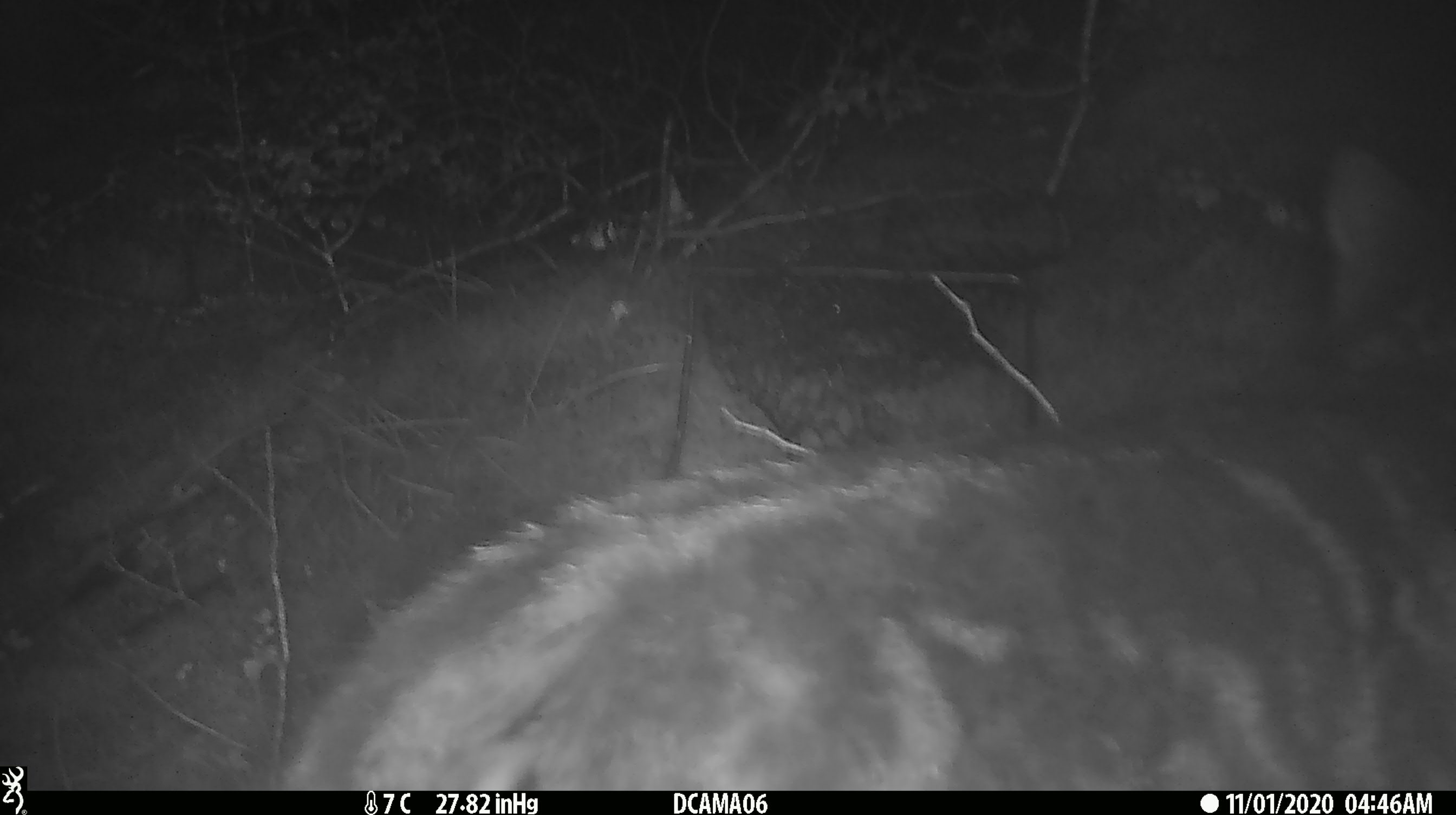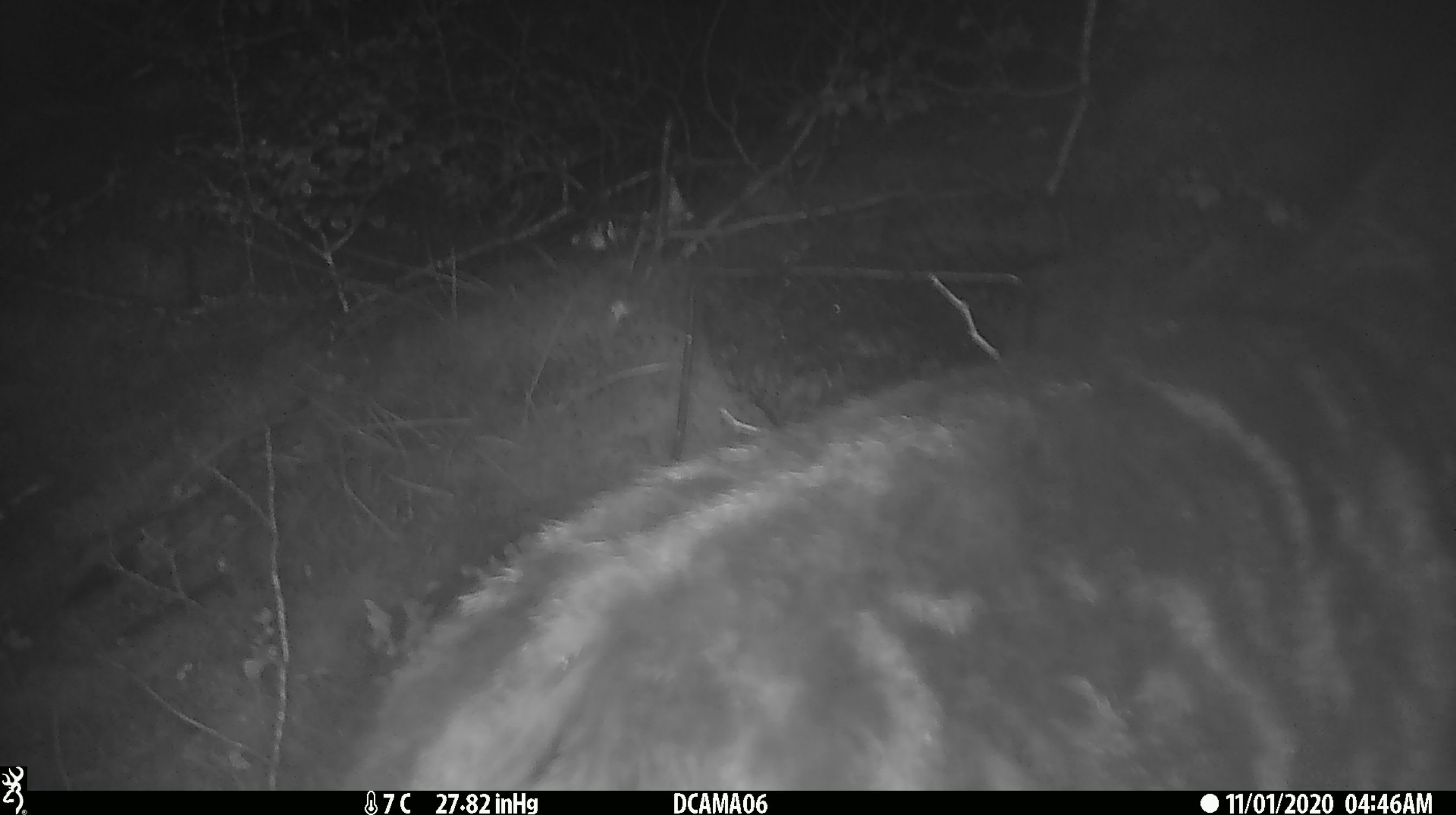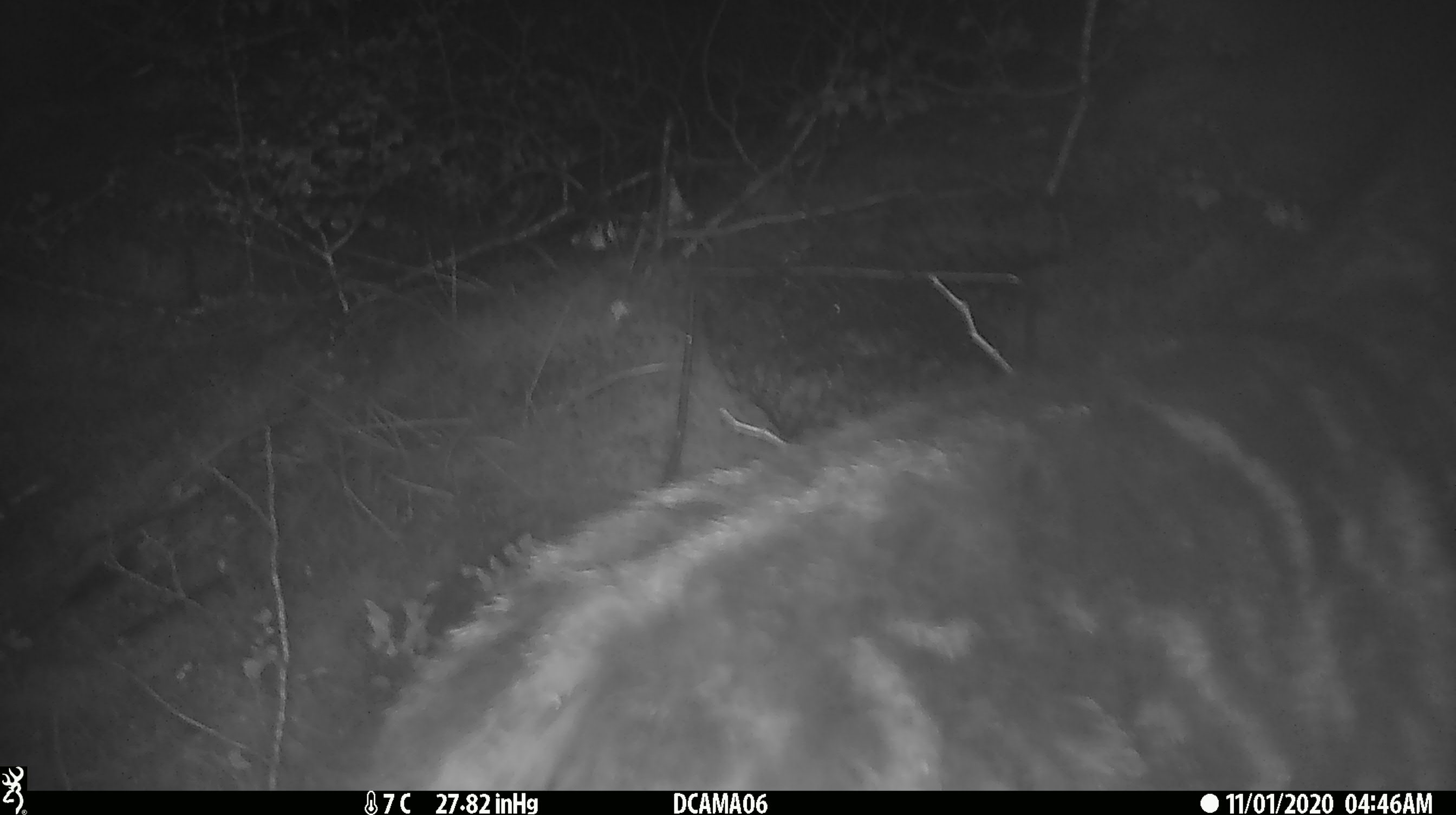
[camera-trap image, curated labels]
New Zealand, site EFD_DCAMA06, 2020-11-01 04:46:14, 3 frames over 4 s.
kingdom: Animalia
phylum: Chordata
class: Mammalia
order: Carnivora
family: Felidae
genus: Felis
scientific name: Felis catus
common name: domestic cat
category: cat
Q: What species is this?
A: Cat (domestic cat) (Felis catus).